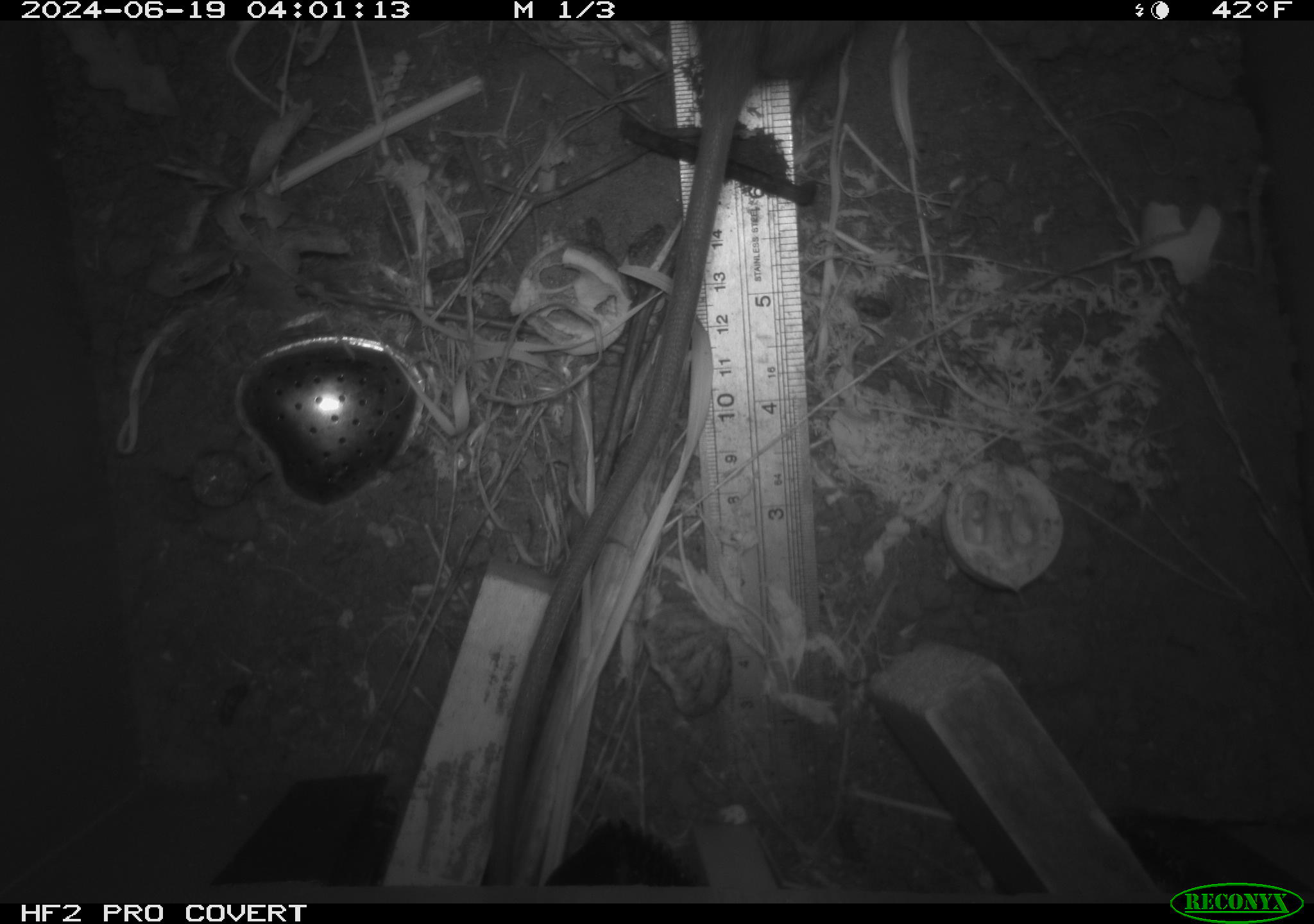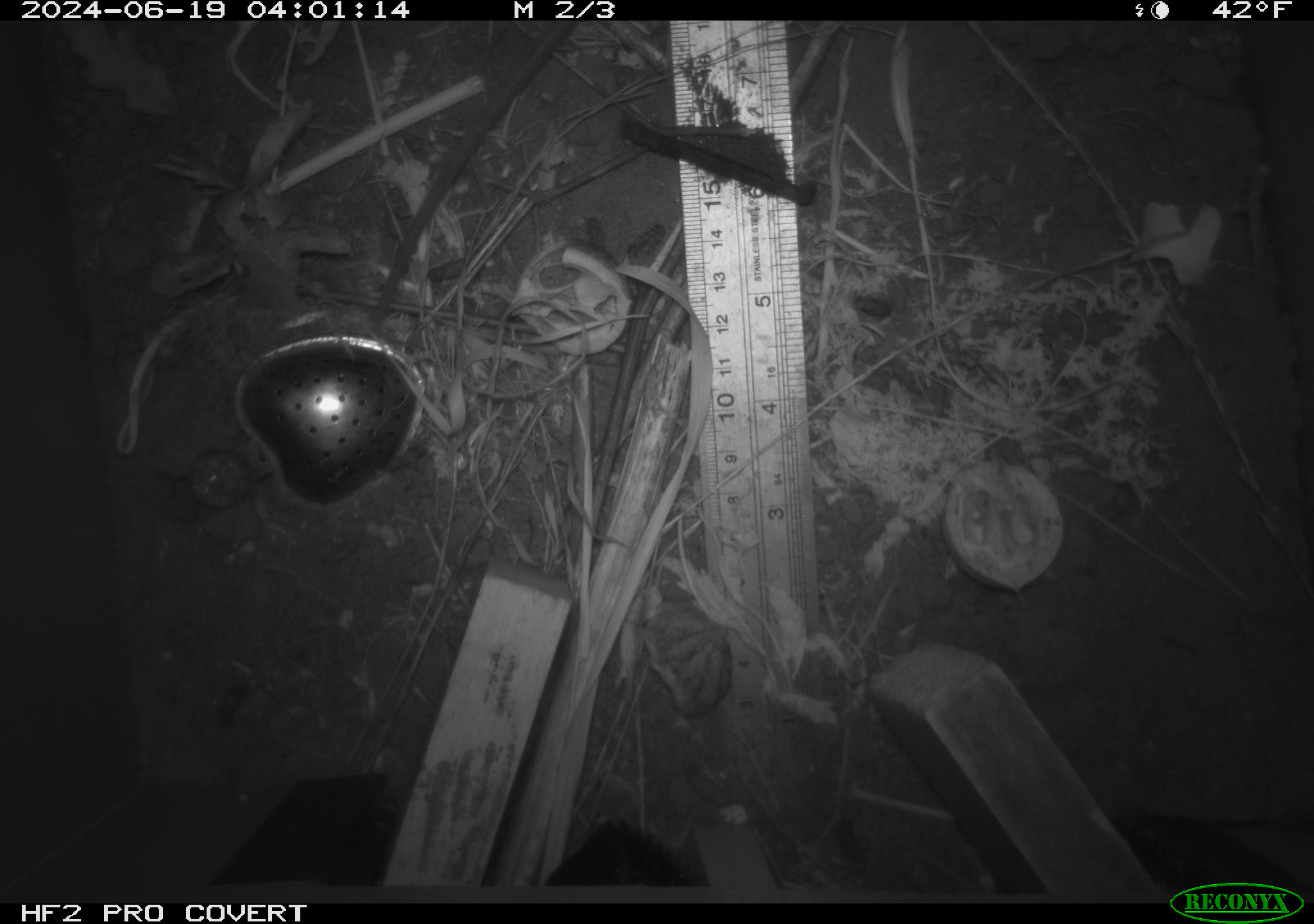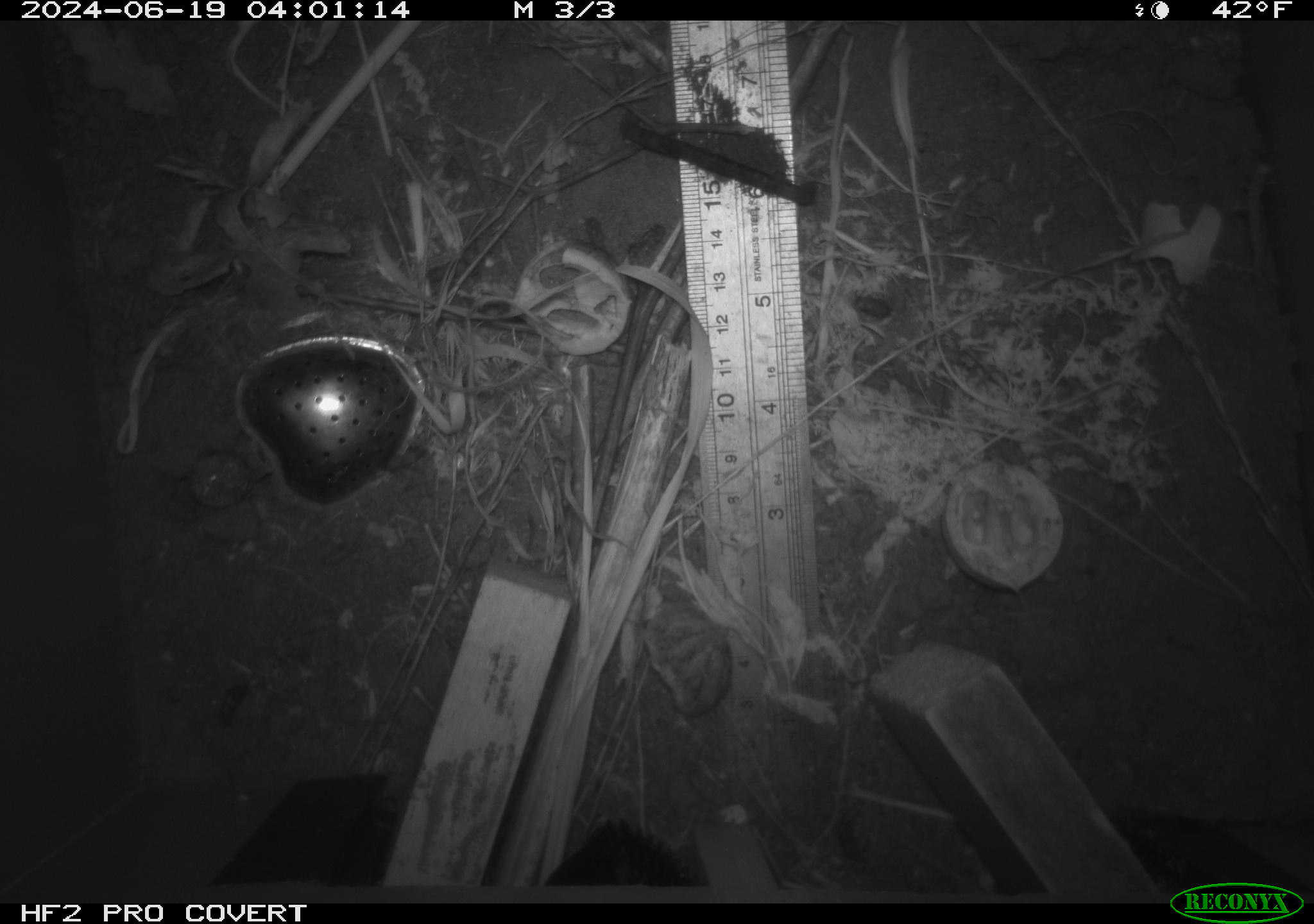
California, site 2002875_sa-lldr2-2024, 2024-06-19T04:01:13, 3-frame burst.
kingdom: Animalia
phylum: Chordata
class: Mammalia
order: Rodentia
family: Muridae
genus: Rattus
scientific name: Rattus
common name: rat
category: rattus species